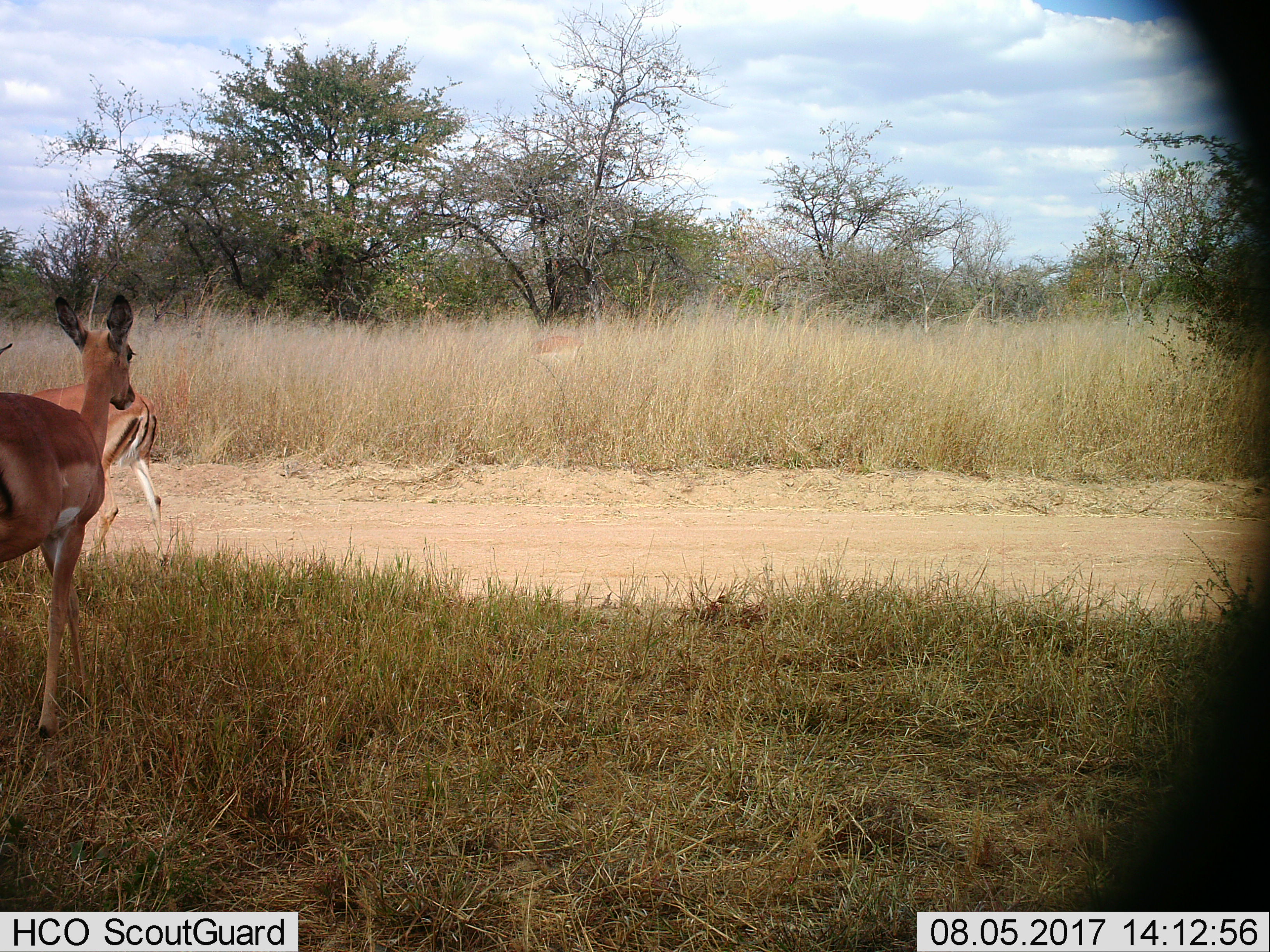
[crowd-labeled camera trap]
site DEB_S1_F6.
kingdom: Animalia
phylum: Chordata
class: Mammalia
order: Artiodactyla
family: Bovidae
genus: Aepyceros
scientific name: Aepyceros melampus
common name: impala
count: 2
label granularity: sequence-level